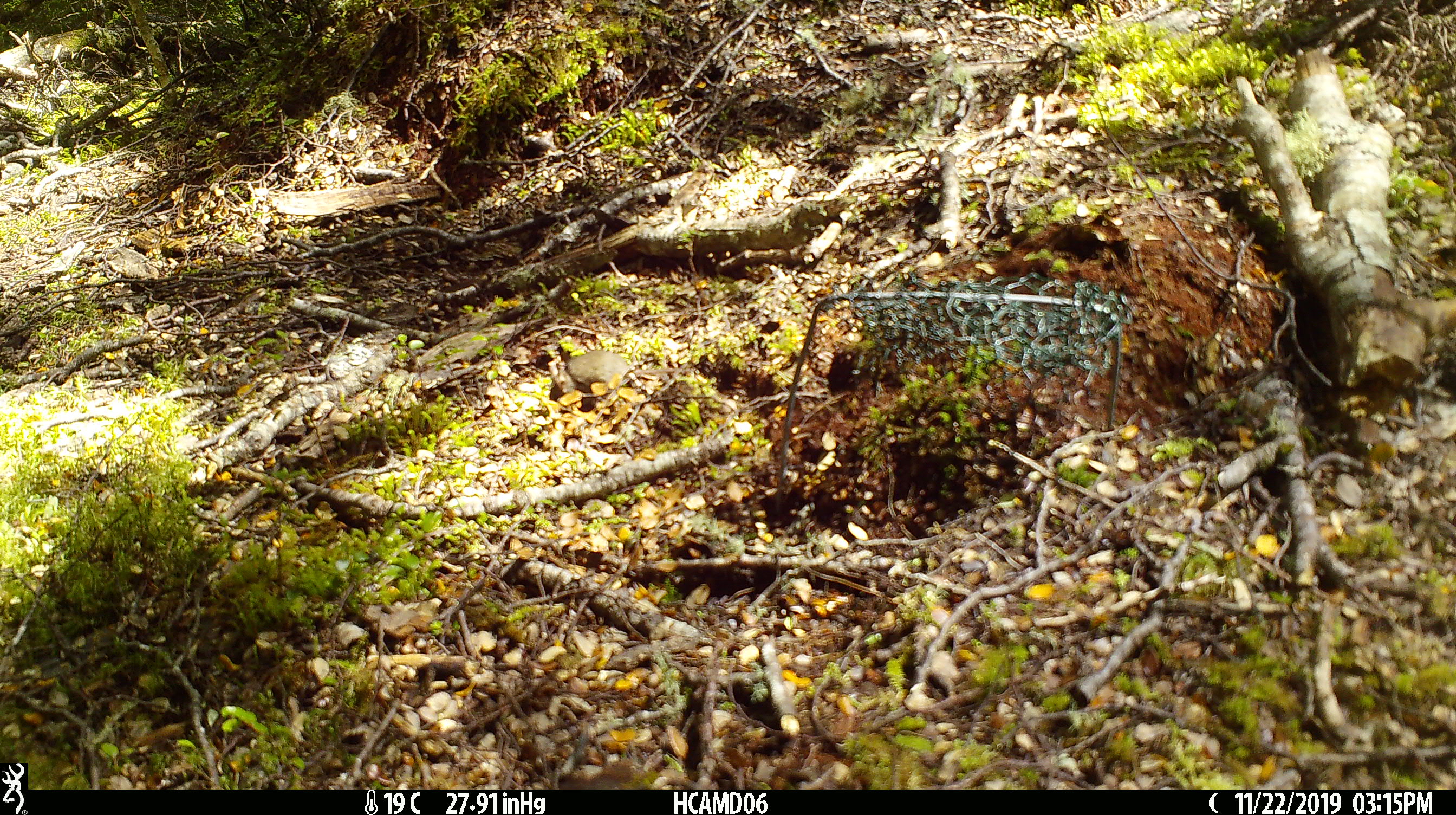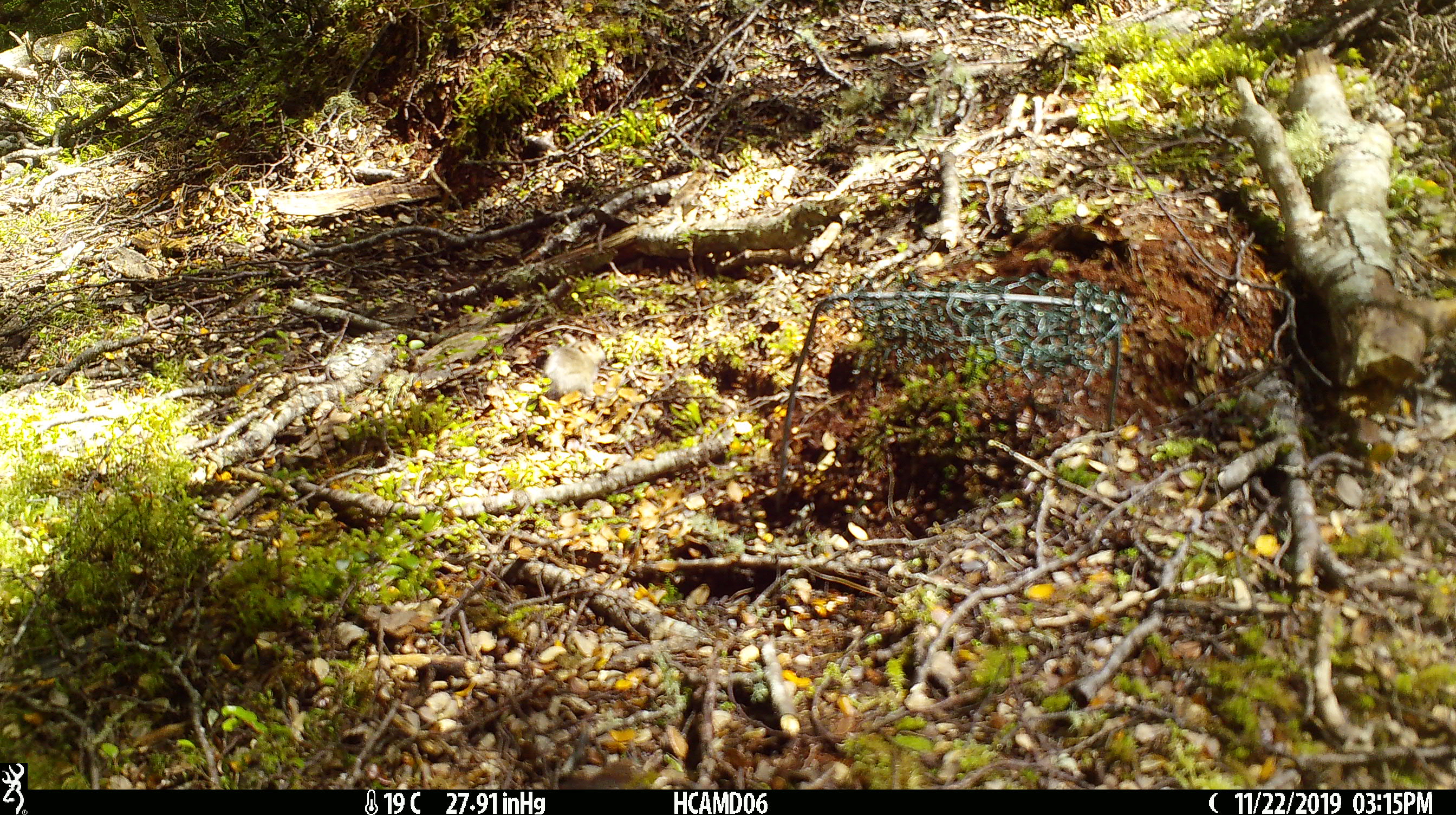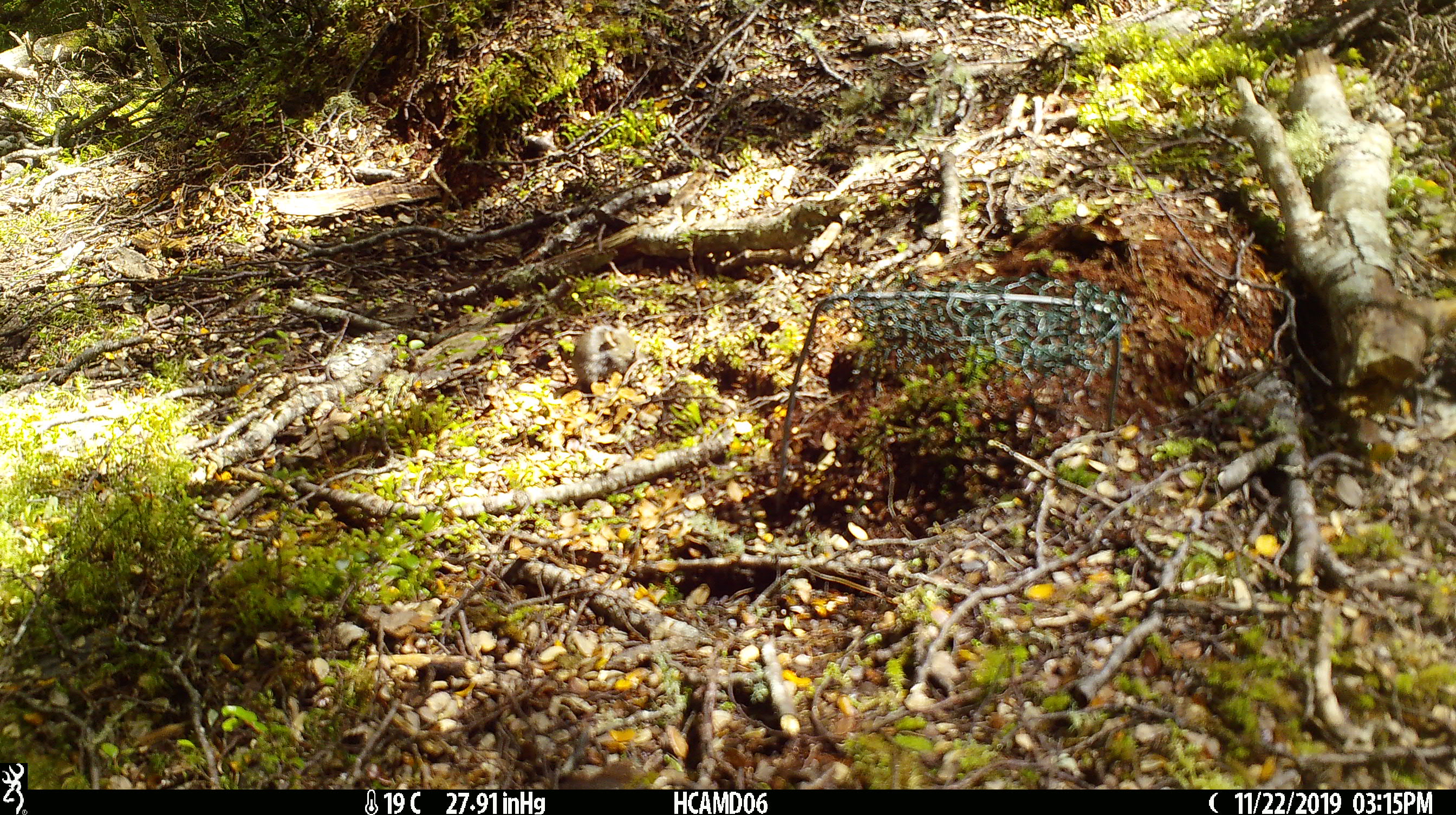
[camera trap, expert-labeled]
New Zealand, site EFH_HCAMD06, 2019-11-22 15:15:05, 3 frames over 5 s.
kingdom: Animalia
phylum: Chordata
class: Mammalia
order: Rodentia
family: Muridae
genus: Mus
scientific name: Mus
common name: mouse